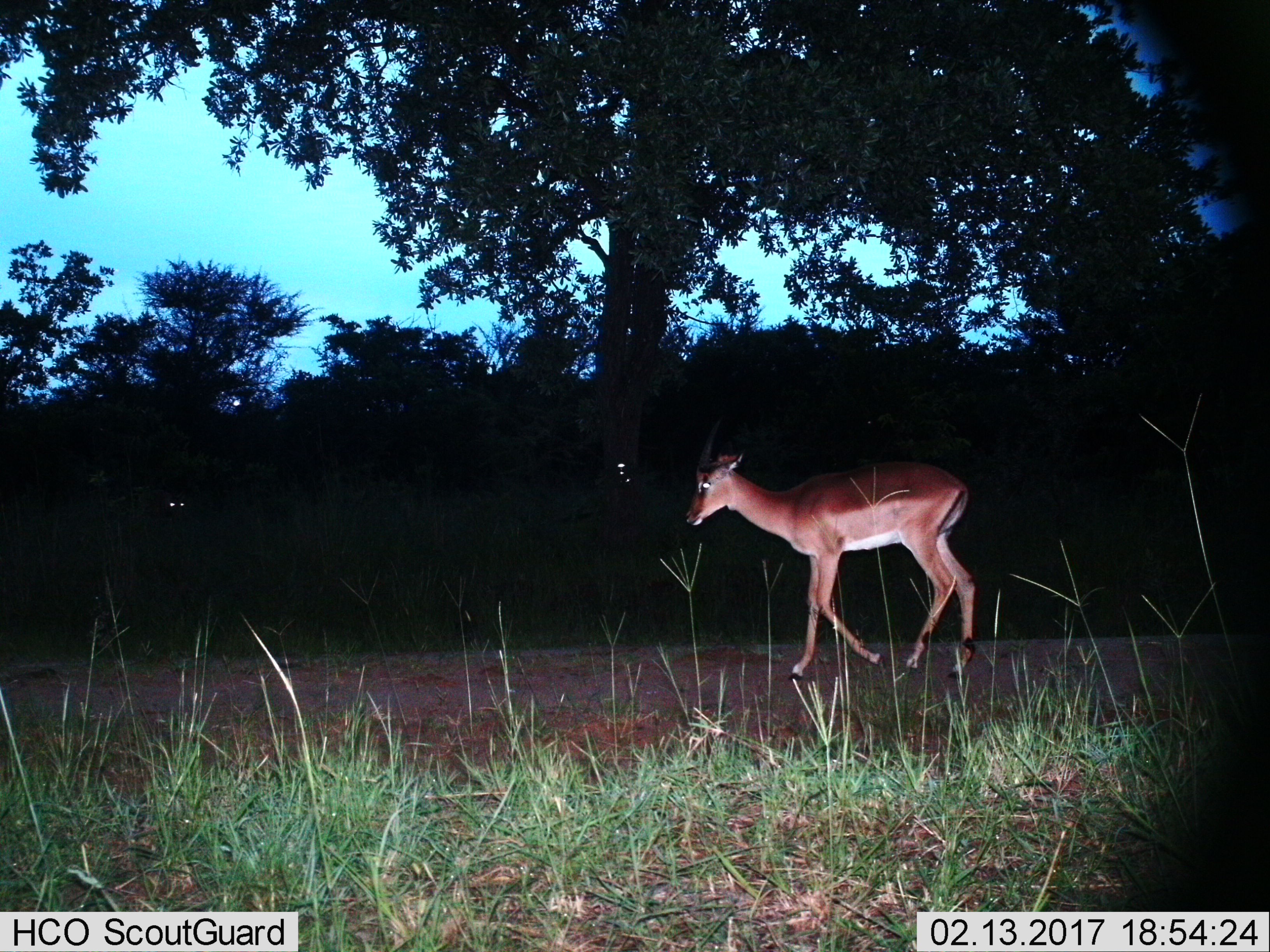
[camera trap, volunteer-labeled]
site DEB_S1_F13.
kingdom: Animalia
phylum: Chordata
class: Mammalia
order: Artiodactyla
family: Bovidae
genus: Aepyceros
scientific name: Aepyceros melampus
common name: impala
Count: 1.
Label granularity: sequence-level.